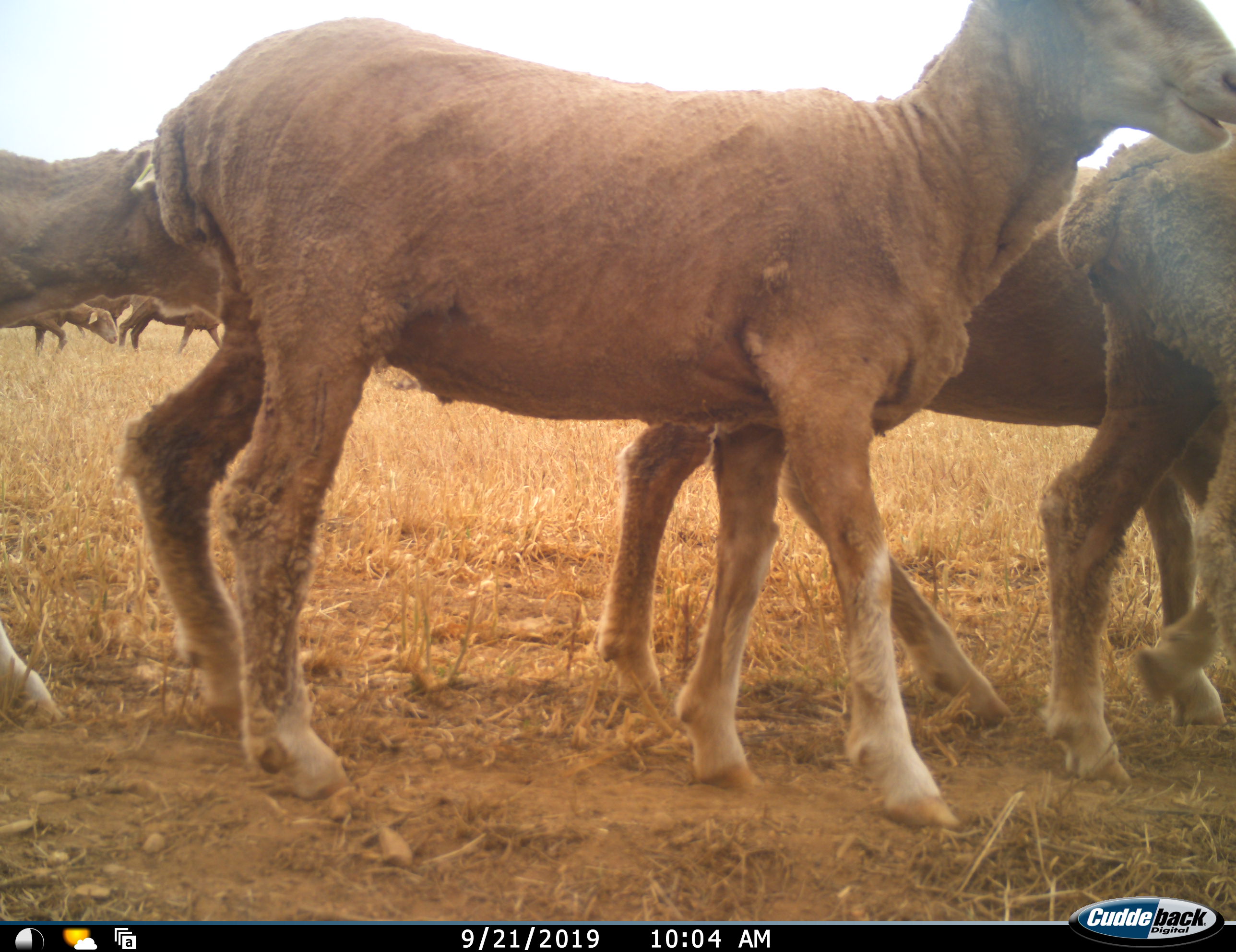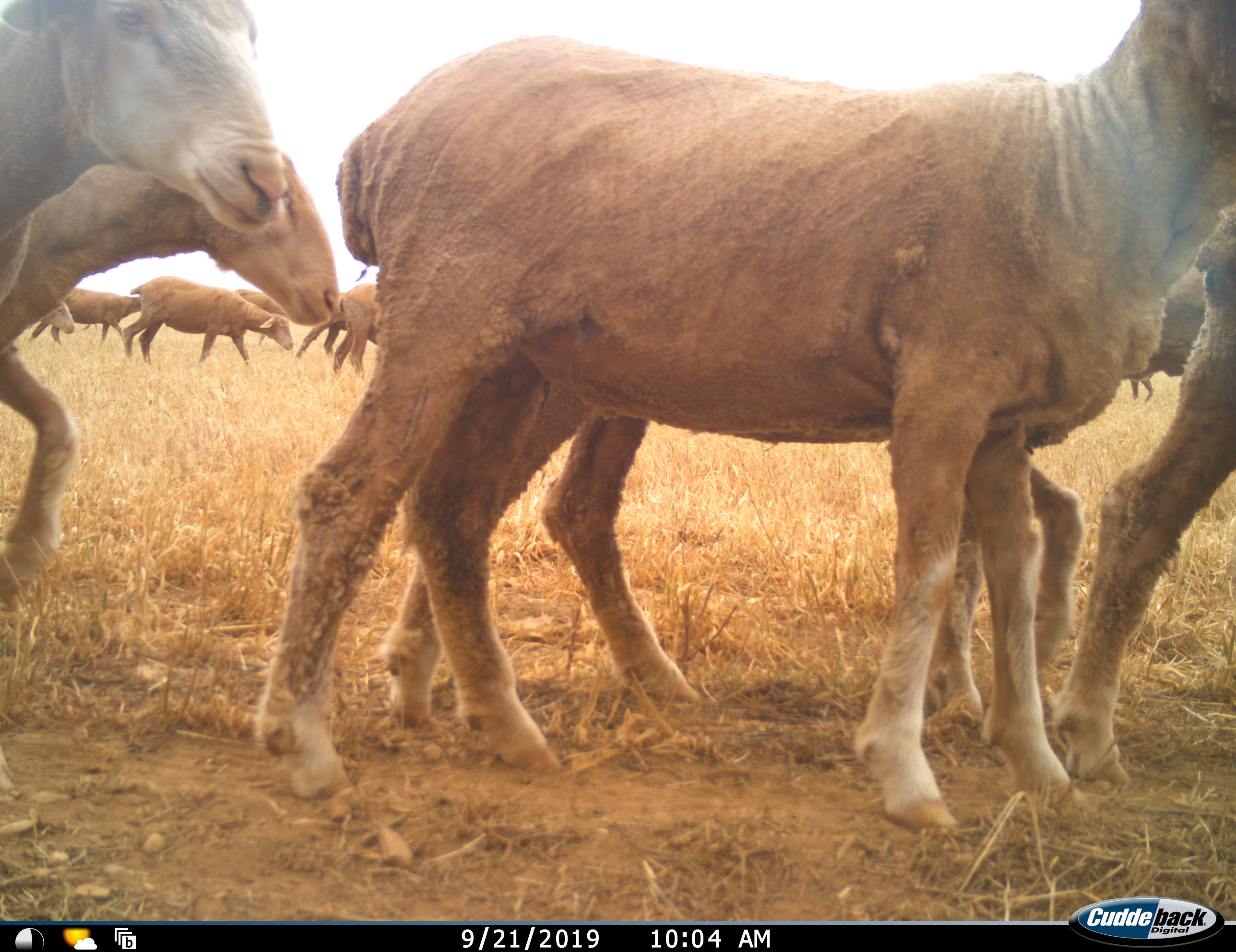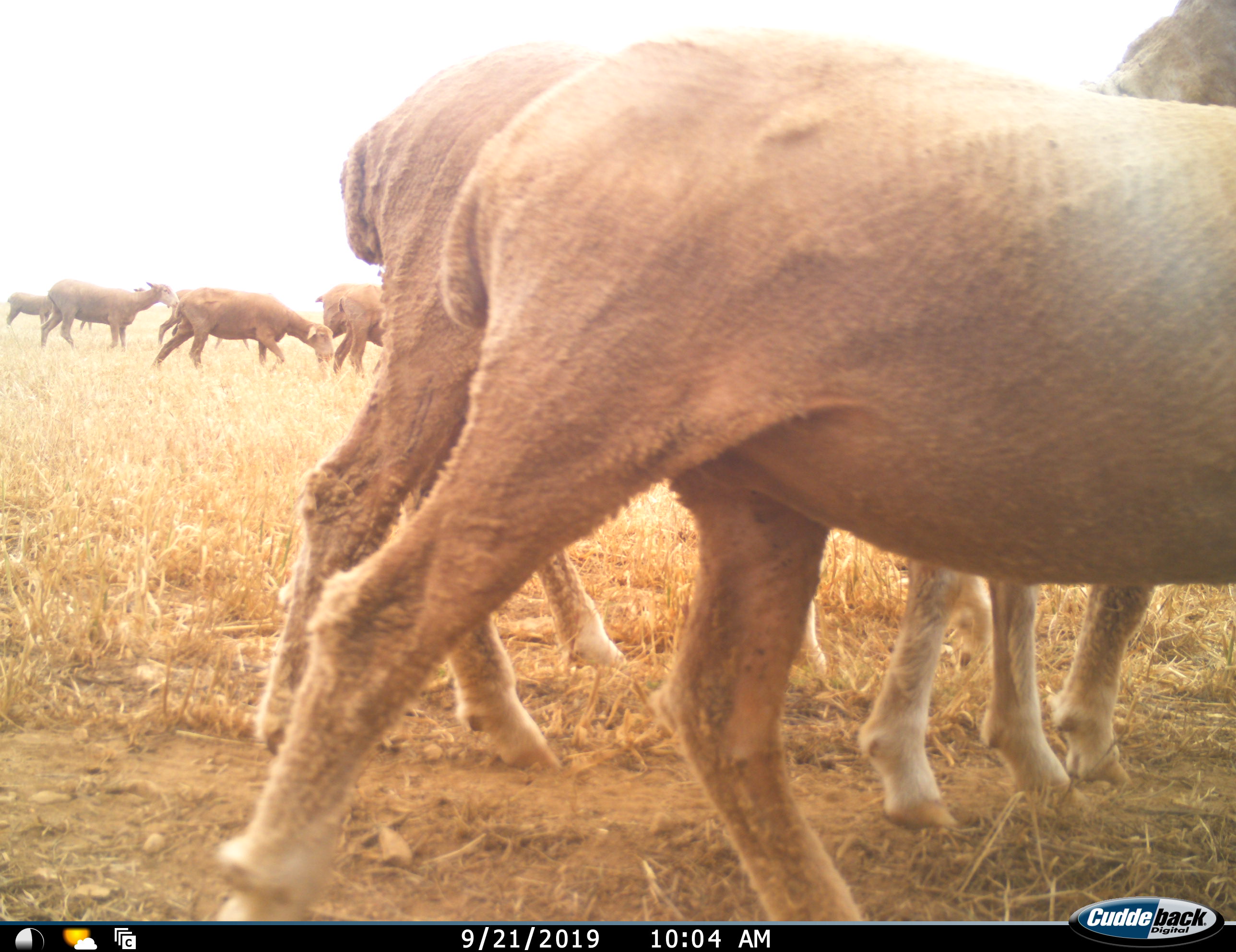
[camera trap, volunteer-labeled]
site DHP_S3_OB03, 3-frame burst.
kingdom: Animalia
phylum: Chordata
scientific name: Vertebrata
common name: domestic animal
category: domesticanimal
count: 11-50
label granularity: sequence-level